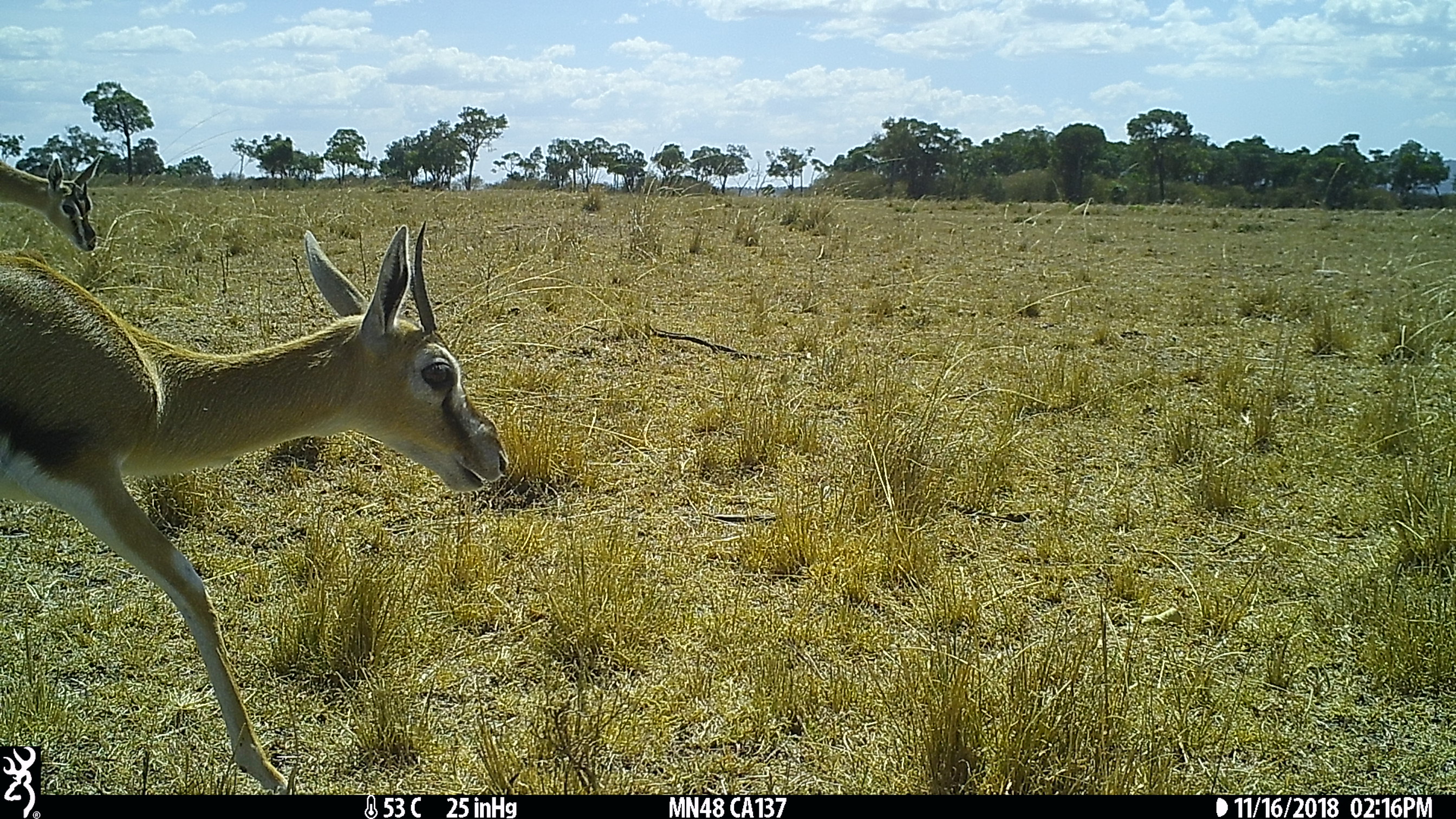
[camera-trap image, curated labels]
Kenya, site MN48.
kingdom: Animalia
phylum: Chordata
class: Mammalia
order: Artiodactyla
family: Bovidae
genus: Eudorcas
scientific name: Eudorcas thomsonii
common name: thomon's gazelle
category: gazelle thomsons